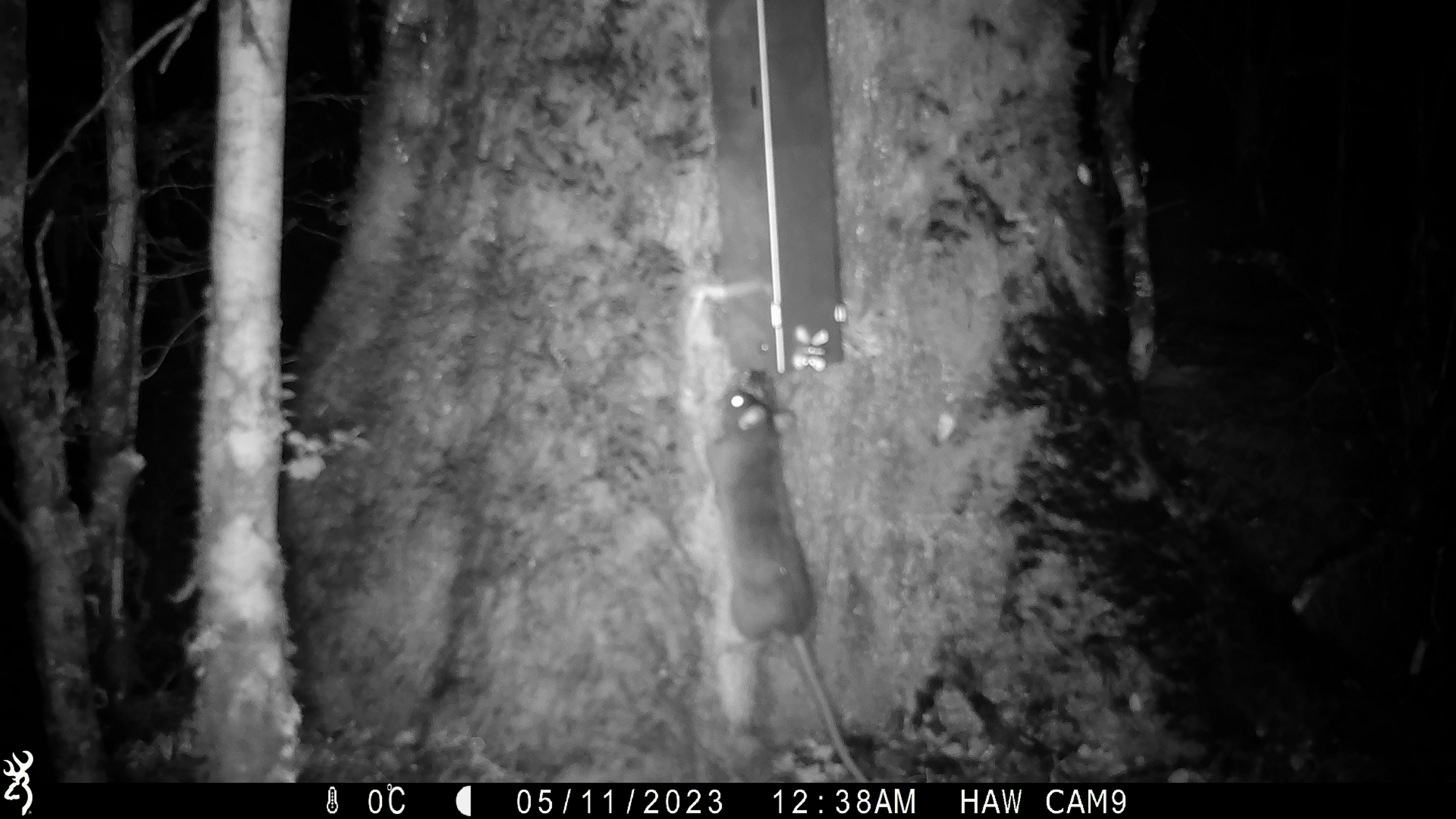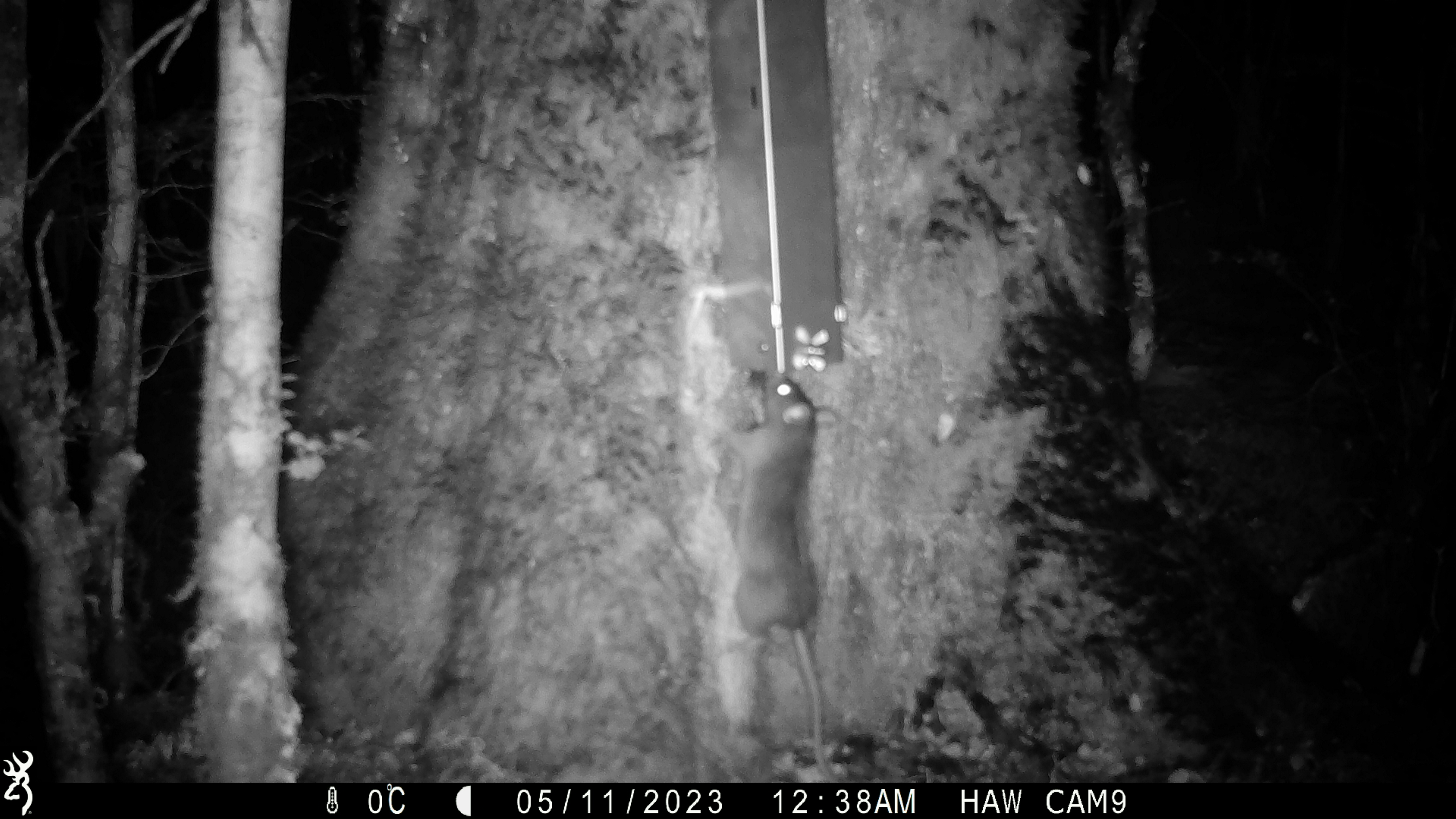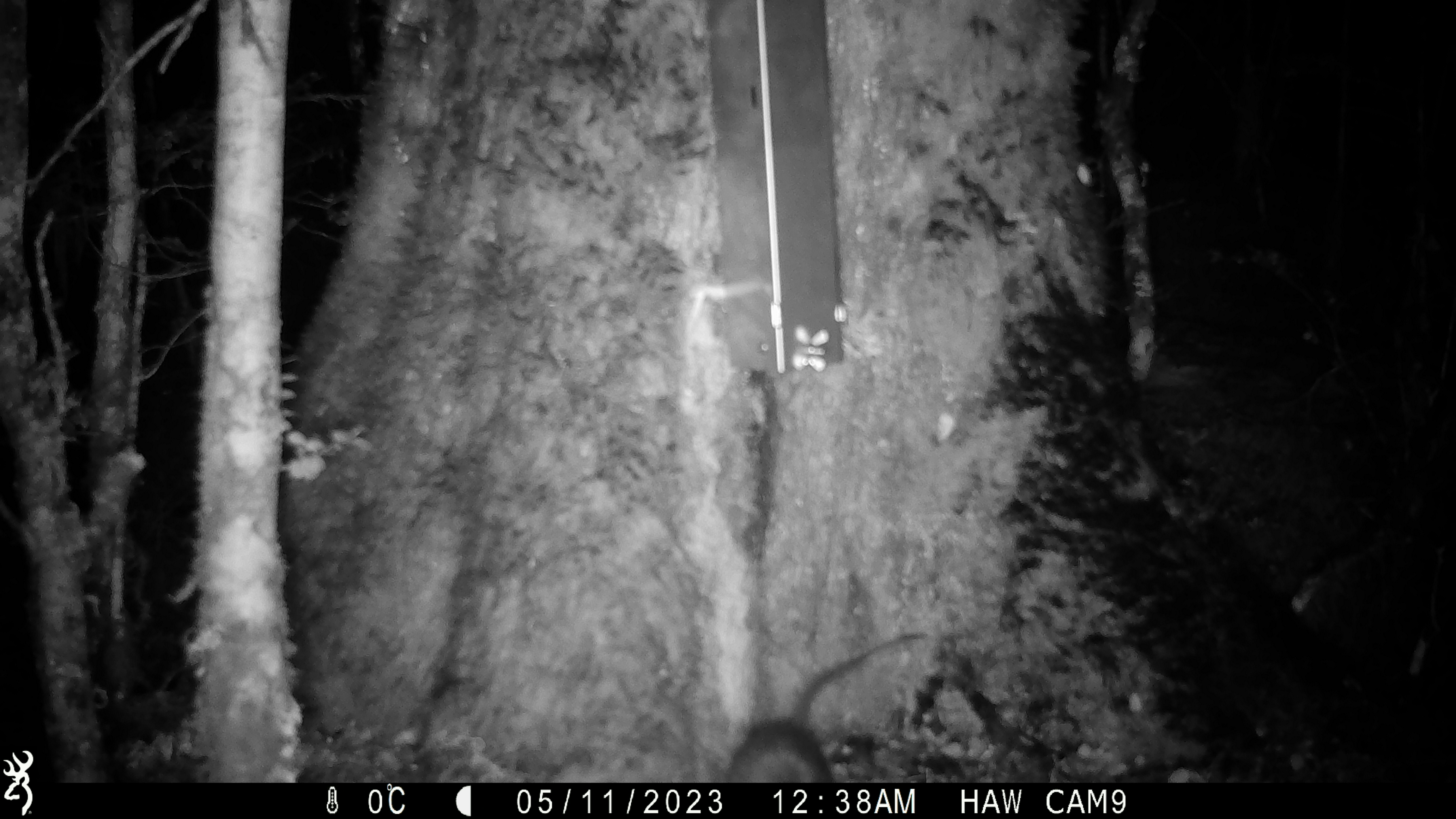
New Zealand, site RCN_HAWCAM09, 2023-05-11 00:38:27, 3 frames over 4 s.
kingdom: Animalia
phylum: Chordata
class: Mammalia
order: Rodentia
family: Muridae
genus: Rattus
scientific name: Rattus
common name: rat